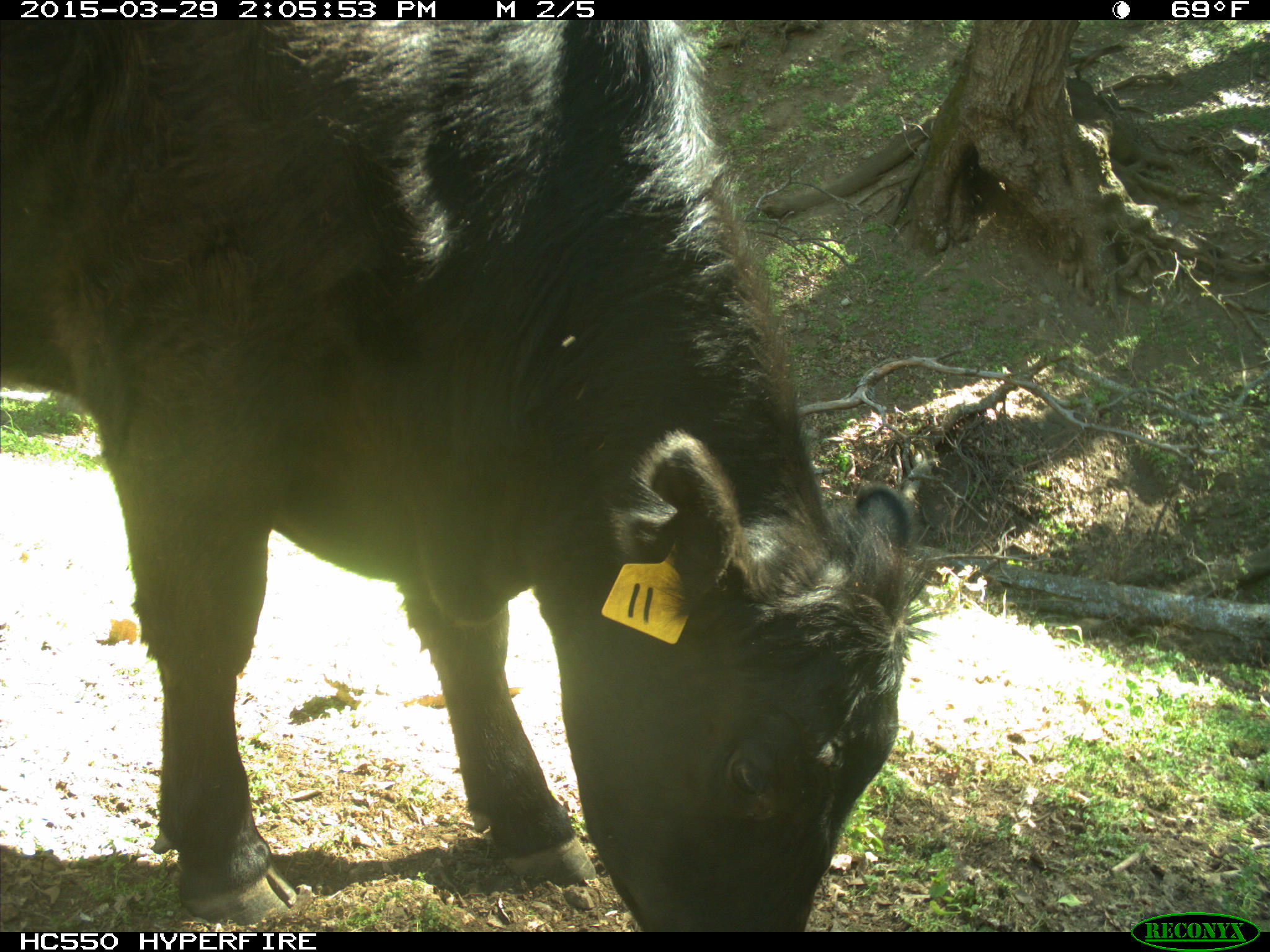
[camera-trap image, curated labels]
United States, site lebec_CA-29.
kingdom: Animalia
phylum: Chordata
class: Mammalia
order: Artiodactyla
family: Bovidae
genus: Bos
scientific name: Bos taurus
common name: domestic cow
Bos taurus (domestic cow).